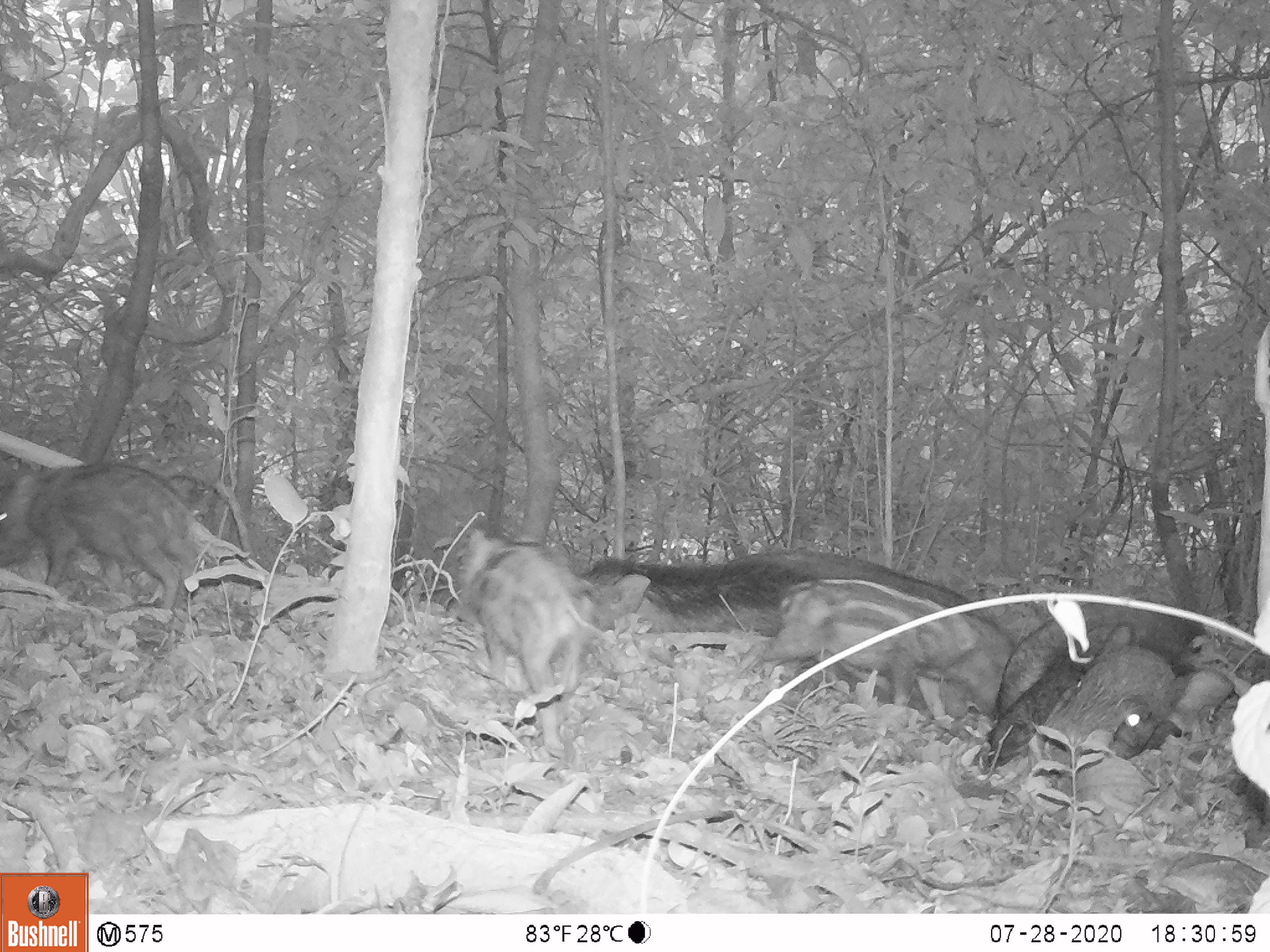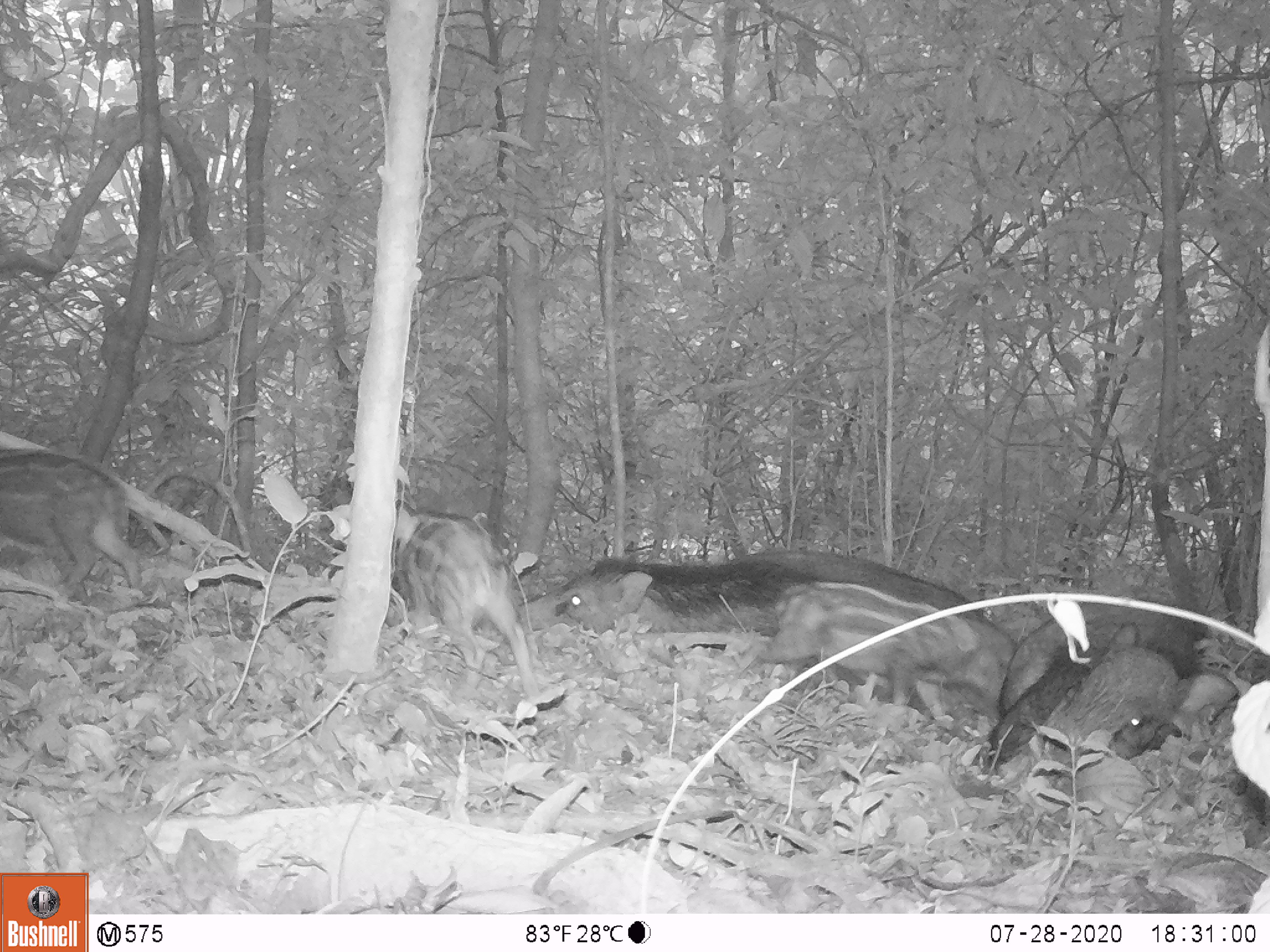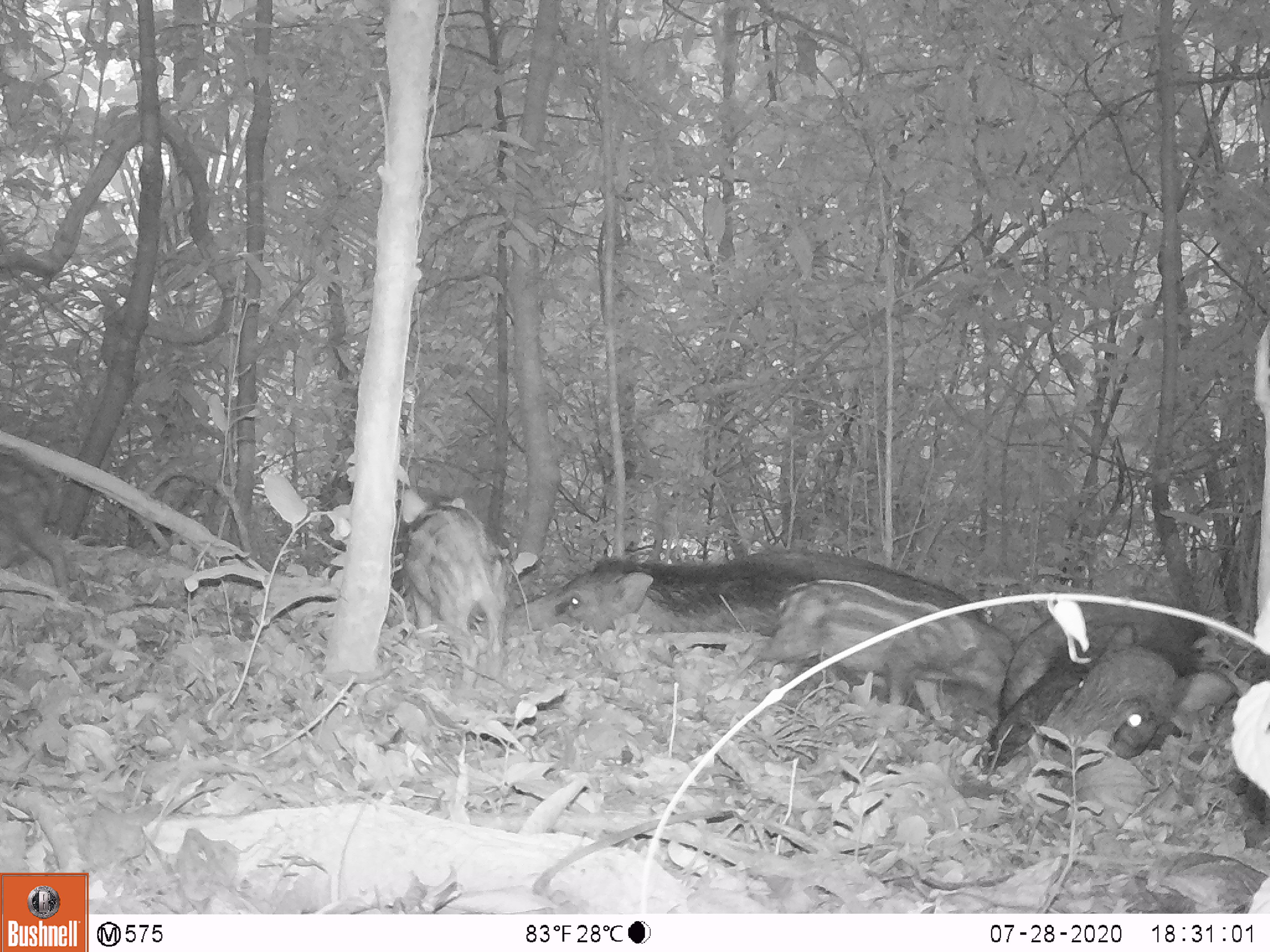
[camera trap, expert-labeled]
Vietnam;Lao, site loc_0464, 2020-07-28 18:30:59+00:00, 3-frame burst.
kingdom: Animalia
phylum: Chordata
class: Mammalia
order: Artiodactyla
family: Suidae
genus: Sus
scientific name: Sus scrofa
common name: eurasian wild pig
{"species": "eurasian wild pig (Sus scrofa)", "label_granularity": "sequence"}